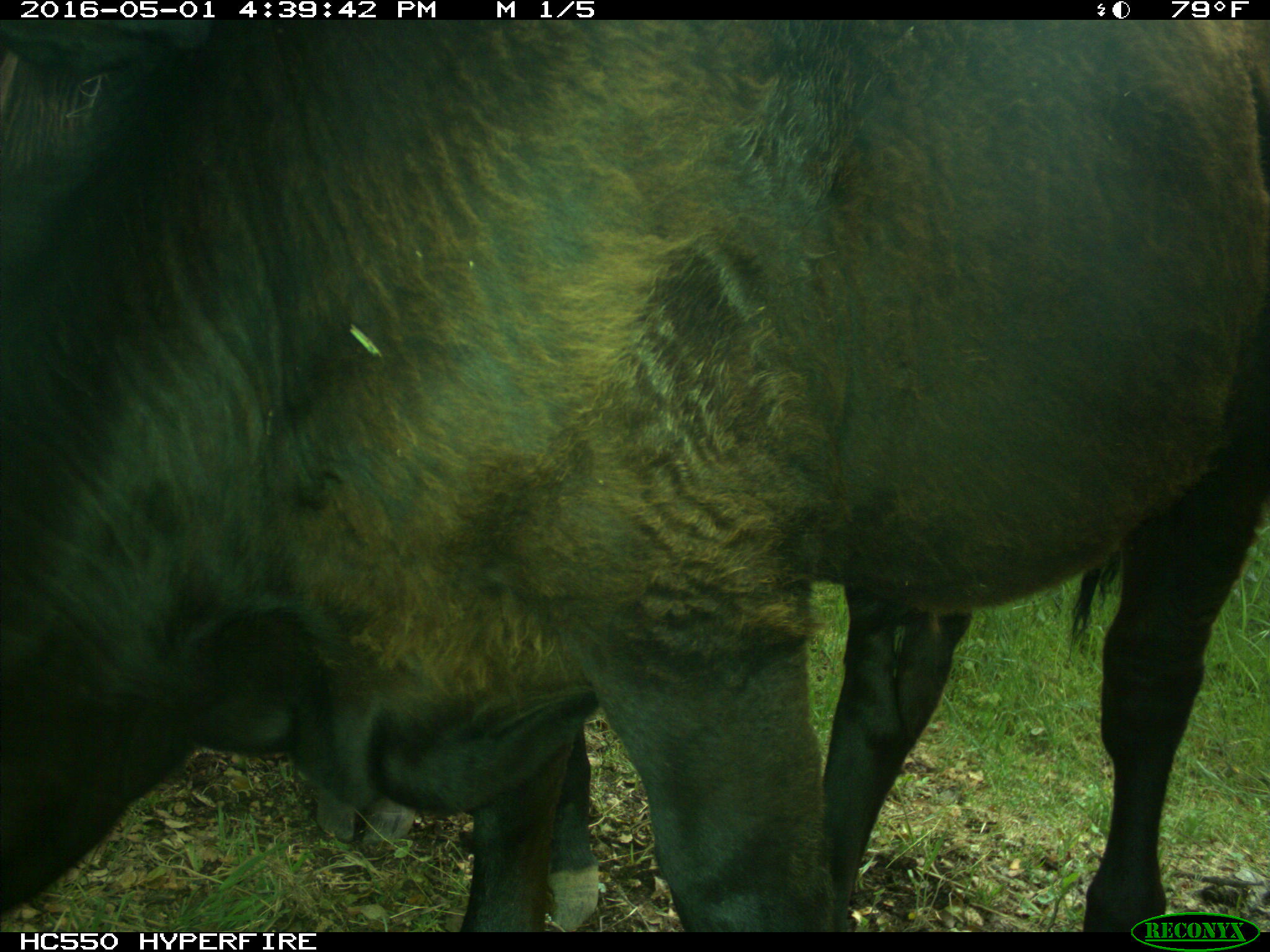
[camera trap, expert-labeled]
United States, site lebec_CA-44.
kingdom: Animalia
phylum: Chordata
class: Mammalia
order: Artiodactyla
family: Bovidae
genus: Bos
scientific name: Bos taurus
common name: domestic cow